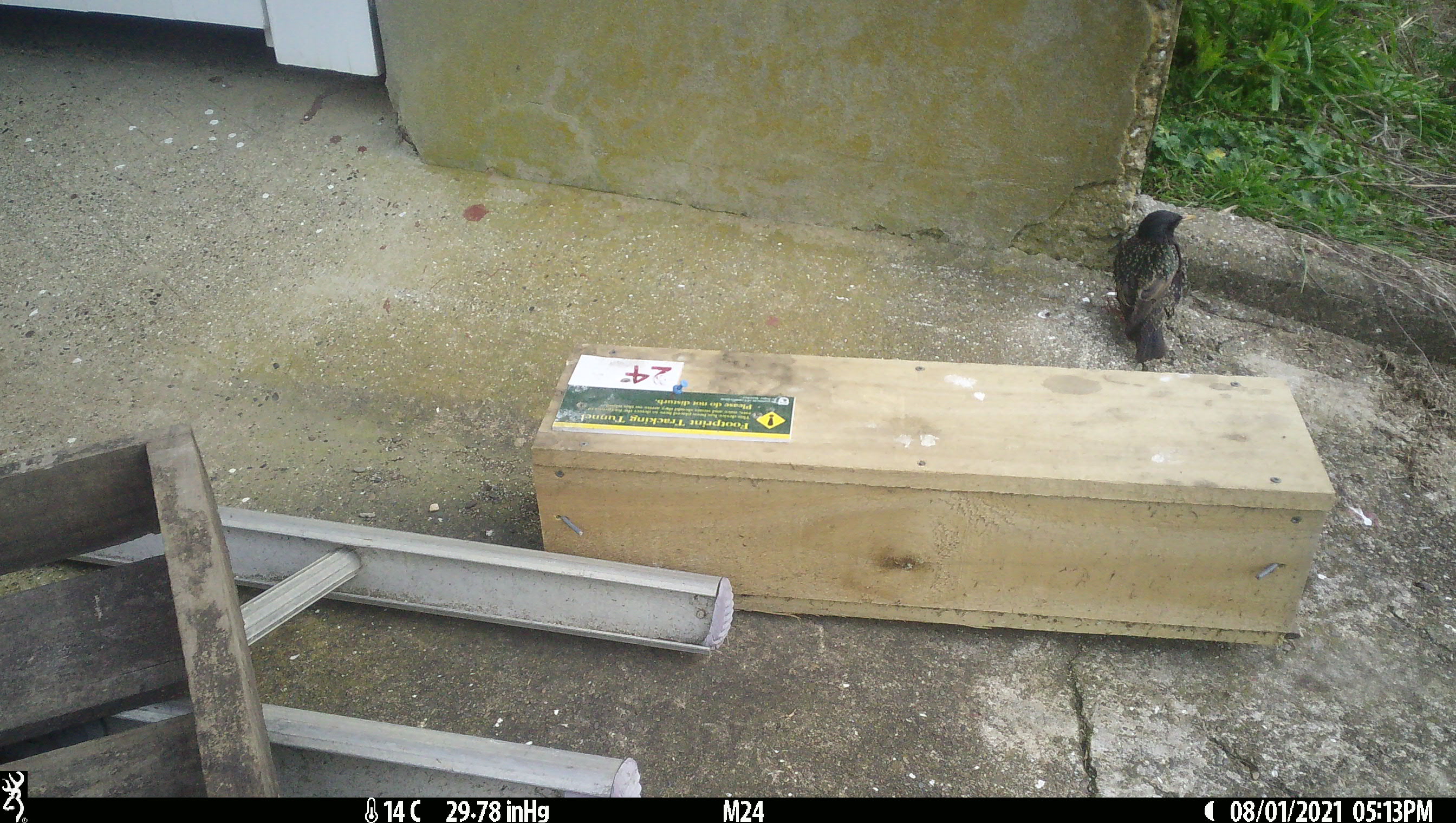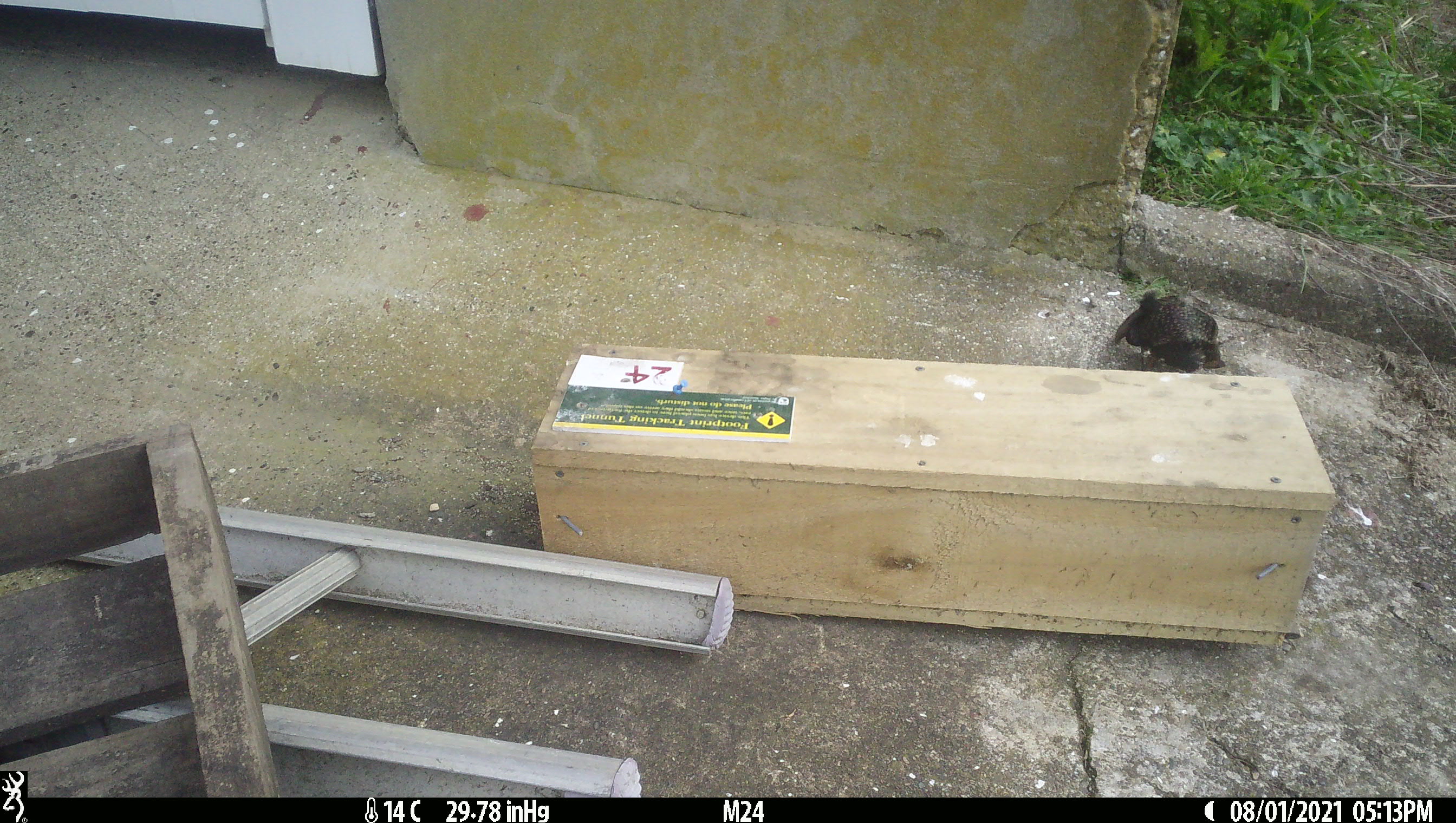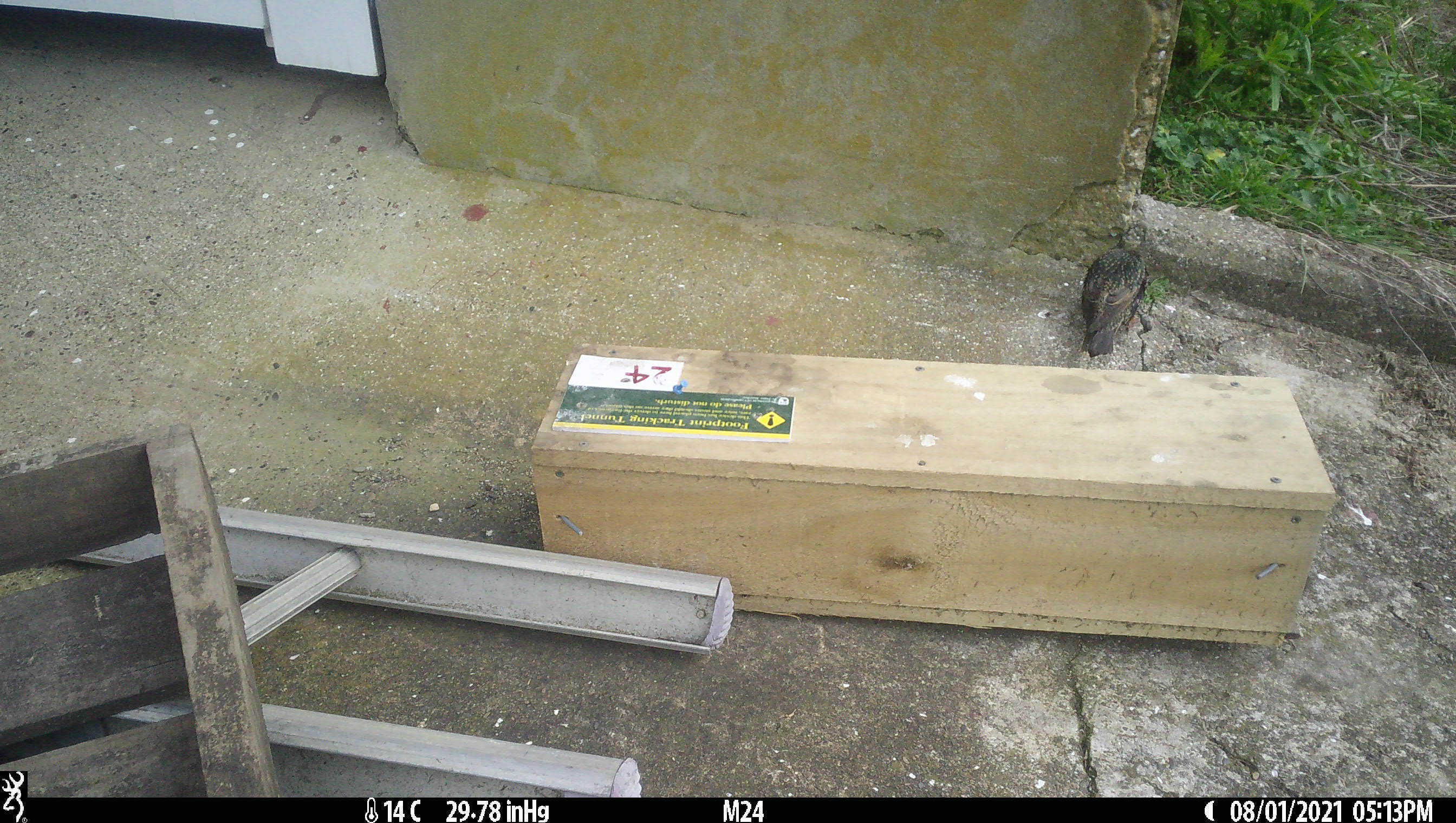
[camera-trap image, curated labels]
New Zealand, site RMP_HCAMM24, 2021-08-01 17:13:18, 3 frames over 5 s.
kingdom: Animalia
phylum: Chordata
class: Aves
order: Passeriformes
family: Sturnidae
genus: Sturnus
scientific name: Sturnus vulgaris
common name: european starling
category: starling